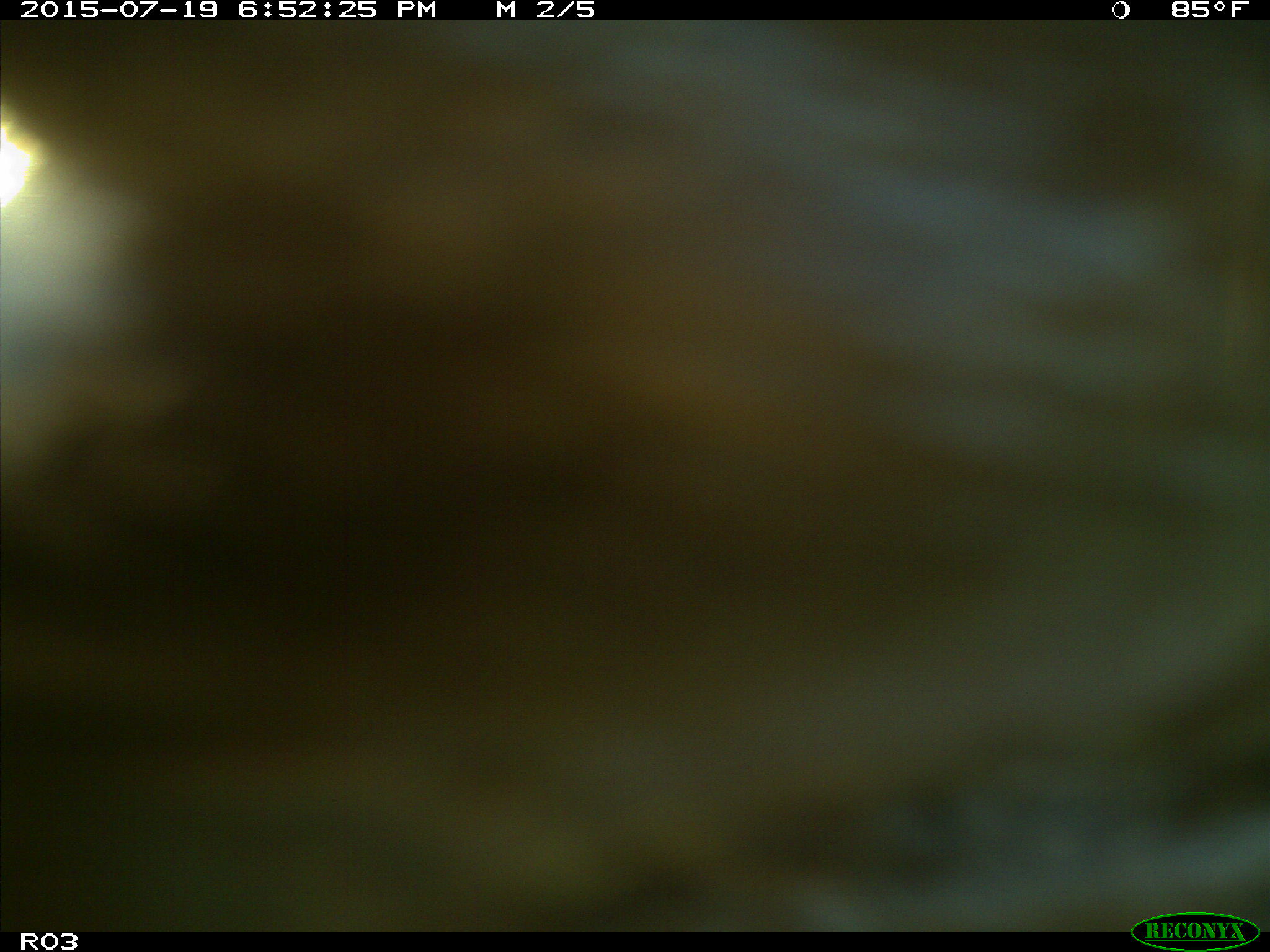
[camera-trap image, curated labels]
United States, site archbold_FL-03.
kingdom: Animalia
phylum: Chordata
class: Mammalia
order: Artiodactyla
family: Bovidae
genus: Bos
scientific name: Bos taurus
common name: domestic cow